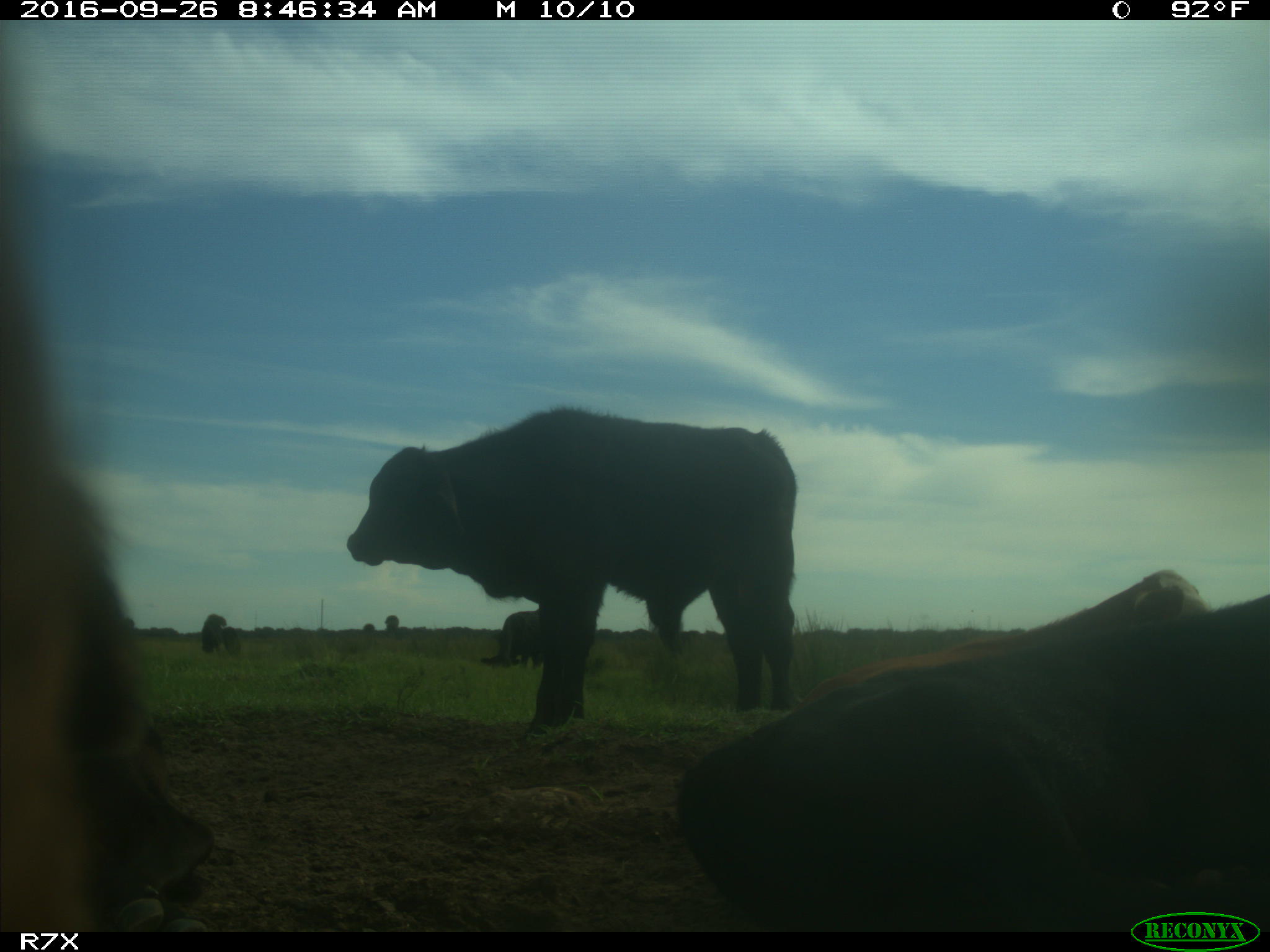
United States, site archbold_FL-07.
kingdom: Animalia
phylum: Chordata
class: Mammalia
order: Artiodactyla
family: Bovidae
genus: Bos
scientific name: Bos taurus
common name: domestic cow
Bos taurus (domestic cow).